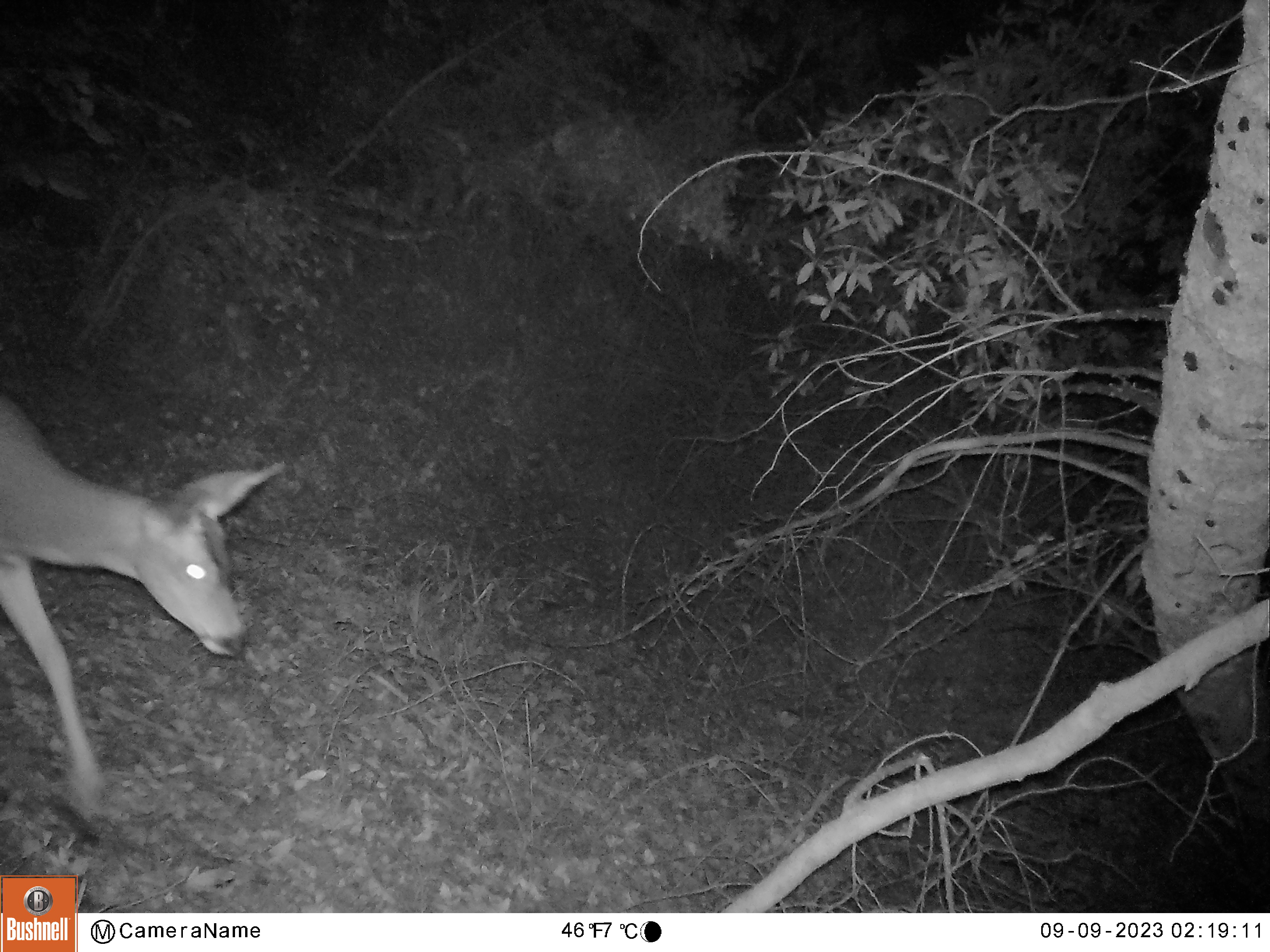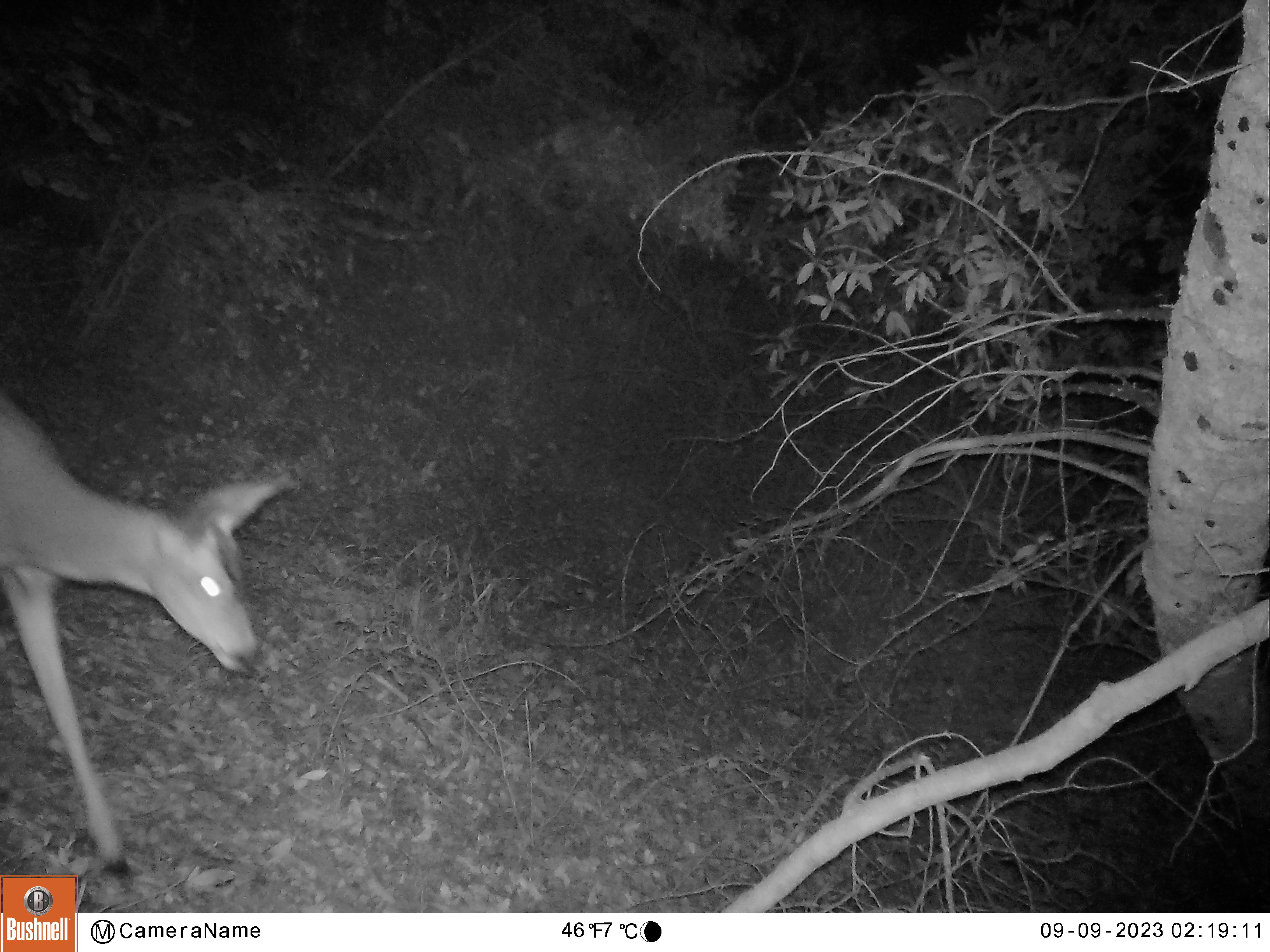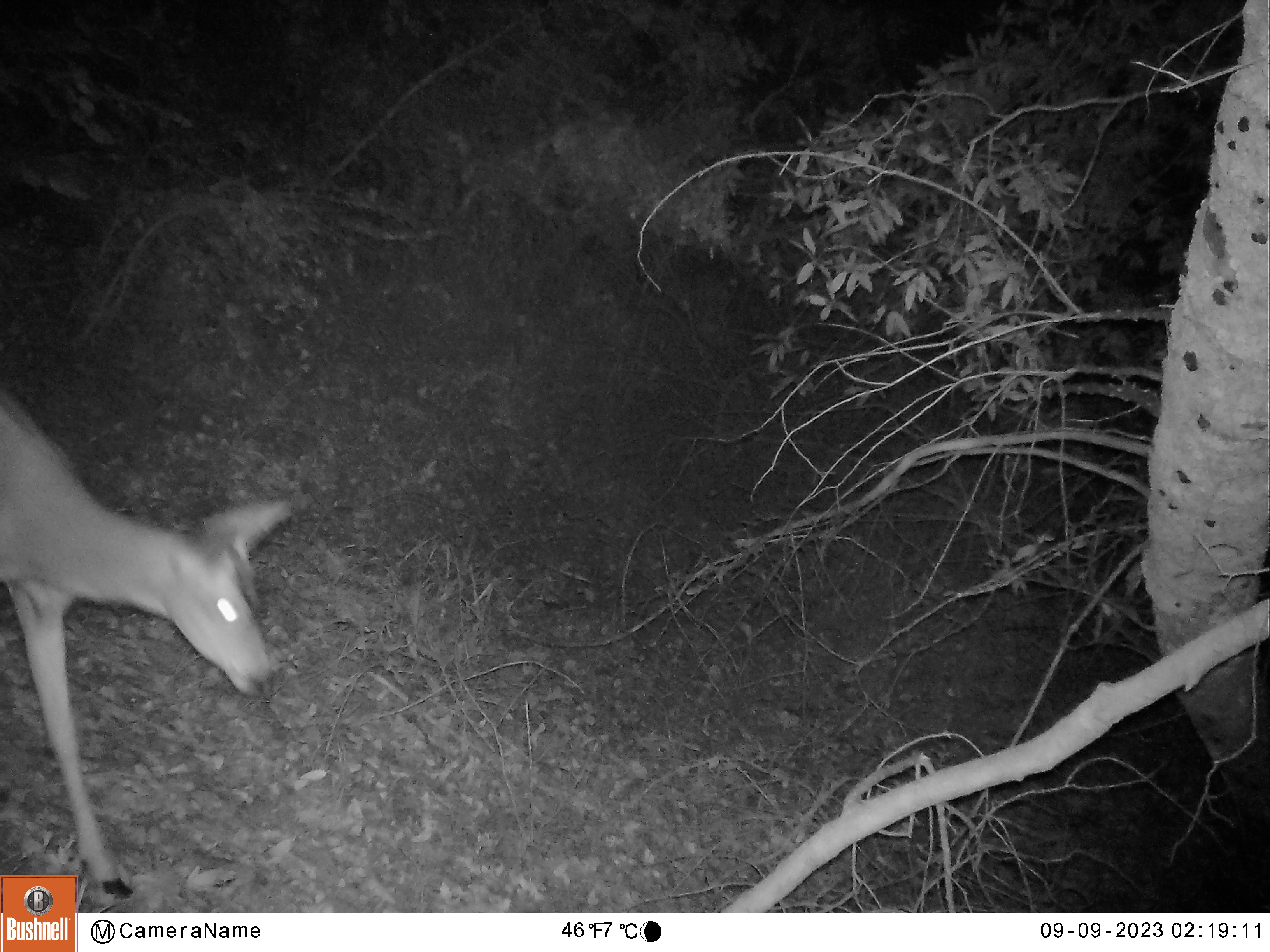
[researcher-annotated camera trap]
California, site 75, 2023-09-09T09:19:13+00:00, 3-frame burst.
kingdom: Animalia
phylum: Chordata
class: Mammalia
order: Artiodactyla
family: Cervidae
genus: Odocoileus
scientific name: Odocoileus hemionus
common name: mule deer